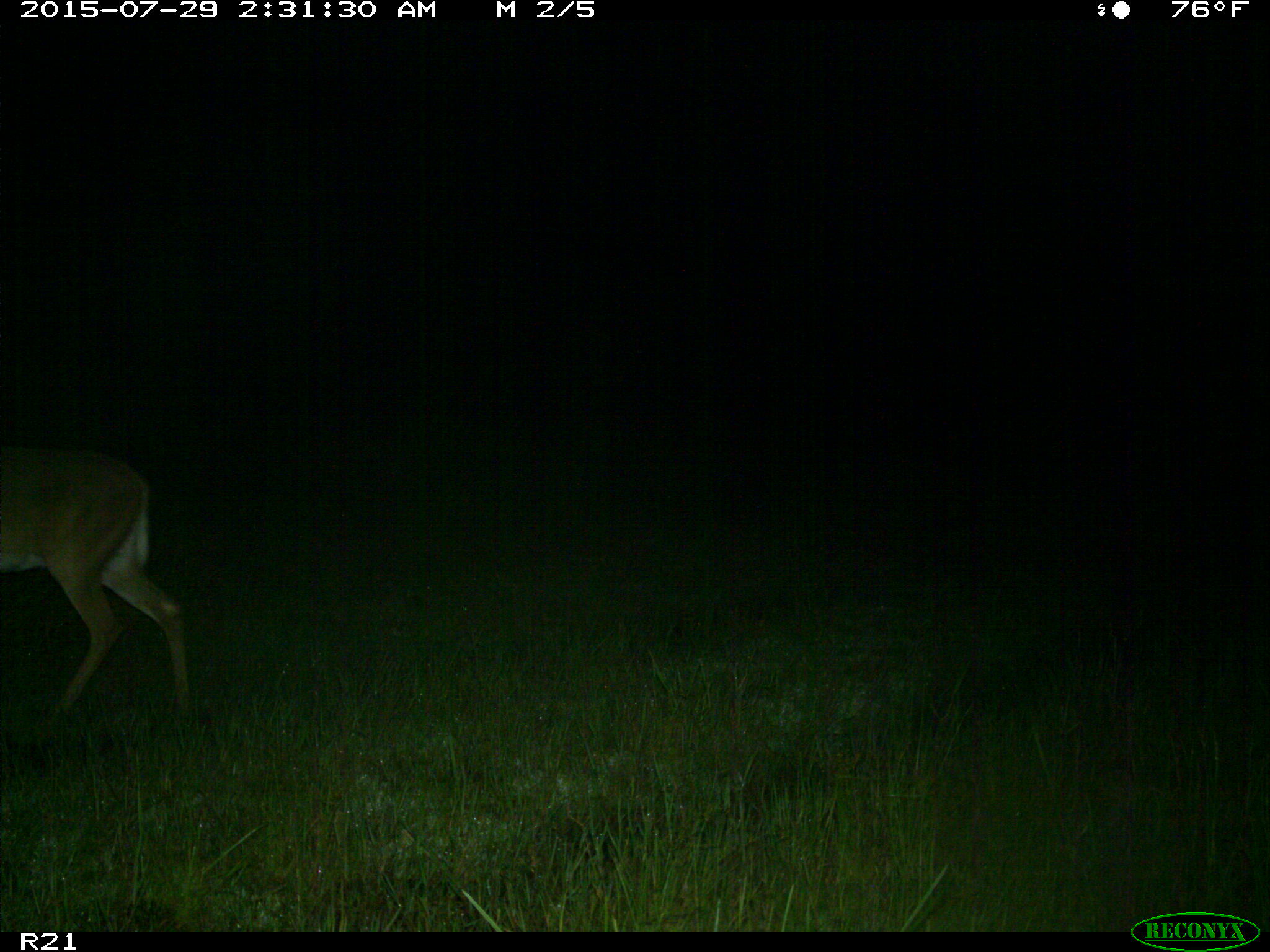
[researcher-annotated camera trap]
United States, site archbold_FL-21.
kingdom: Animalia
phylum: Chordata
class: Mammalia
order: Artiodactyla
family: Cervidae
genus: Odocoileus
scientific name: Odocoileus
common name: deer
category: unidentified deer